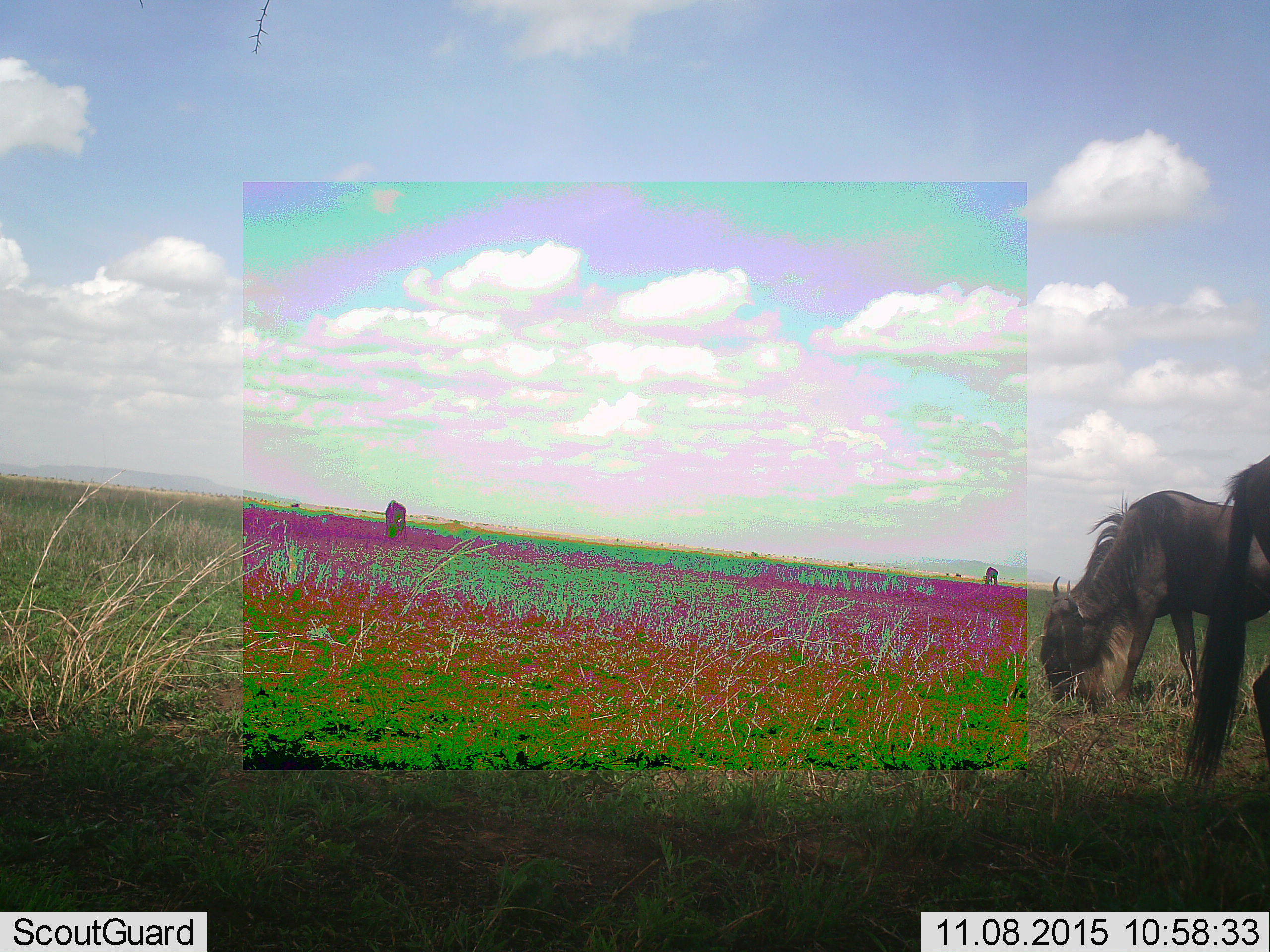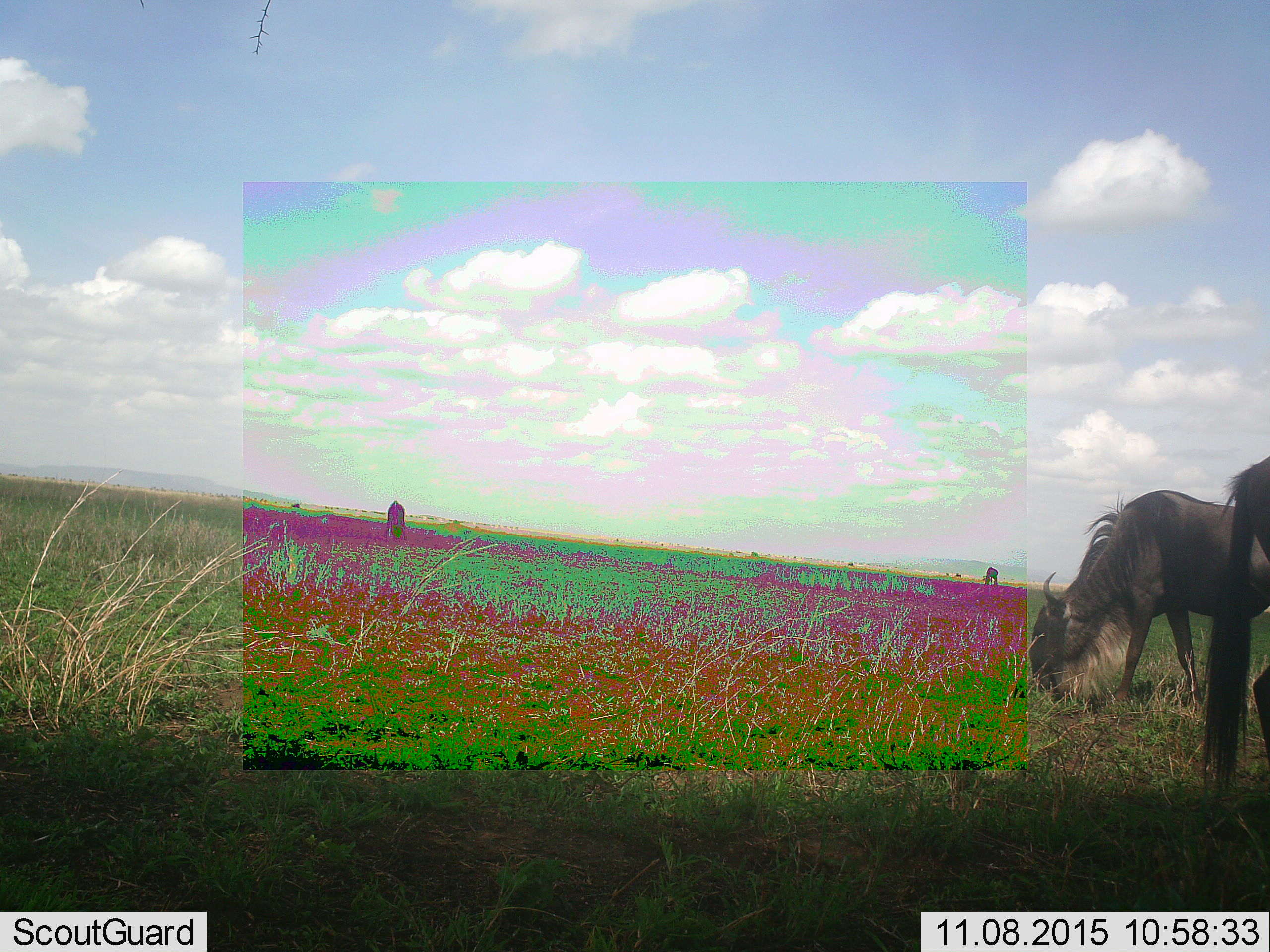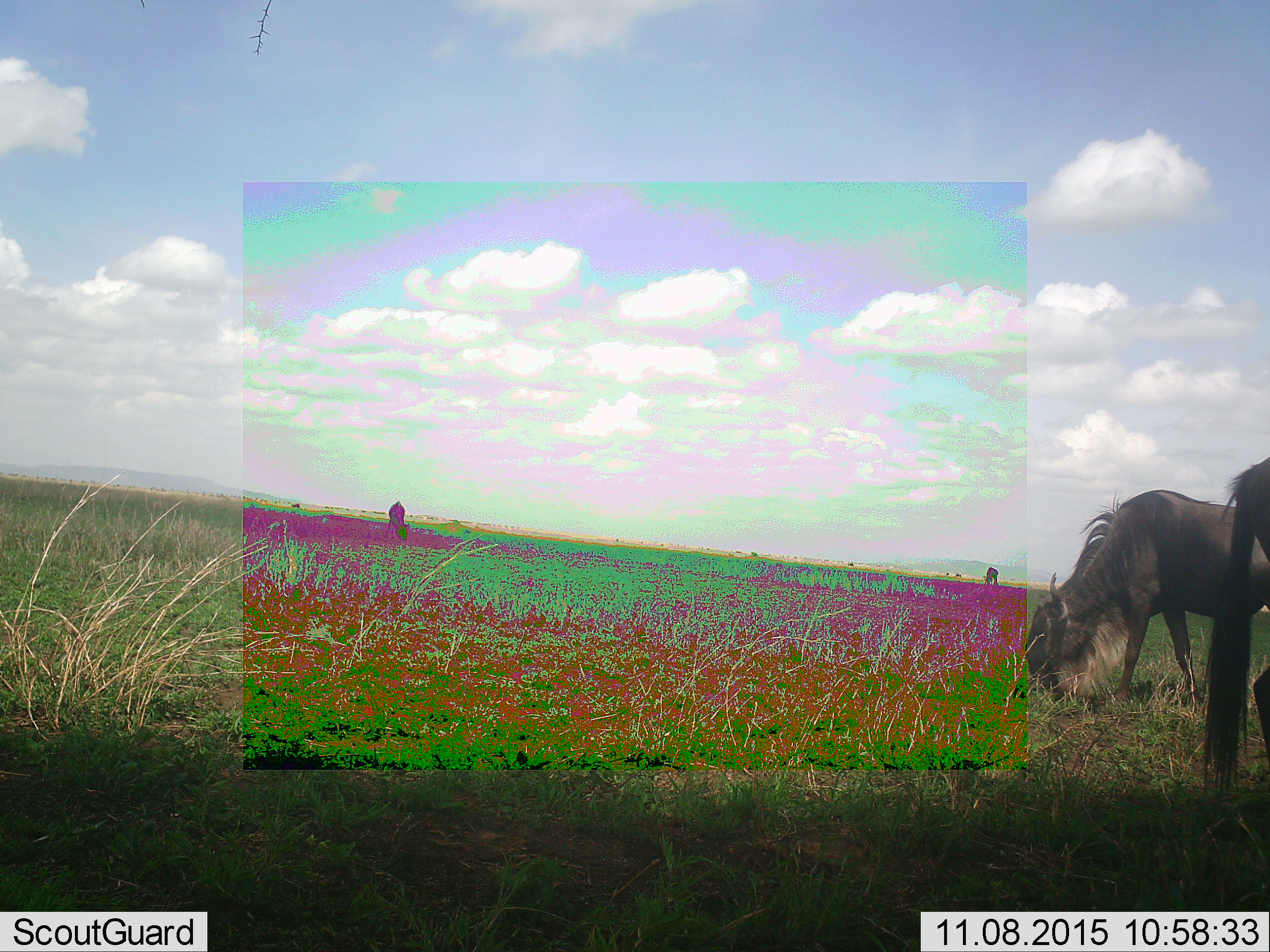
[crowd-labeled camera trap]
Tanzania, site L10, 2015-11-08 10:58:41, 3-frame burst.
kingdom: Animalia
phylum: Chordata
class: Mammalia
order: Artiodactyla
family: Bovidae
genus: Connochaetes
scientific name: Connochaetes taurinus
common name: blue wildebeest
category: wildebeest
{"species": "wildebeest (blue wildebeest) (Connochaetes taurinus)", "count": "6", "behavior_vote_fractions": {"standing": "33%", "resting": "0%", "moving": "44%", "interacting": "0%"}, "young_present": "0%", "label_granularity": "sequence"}